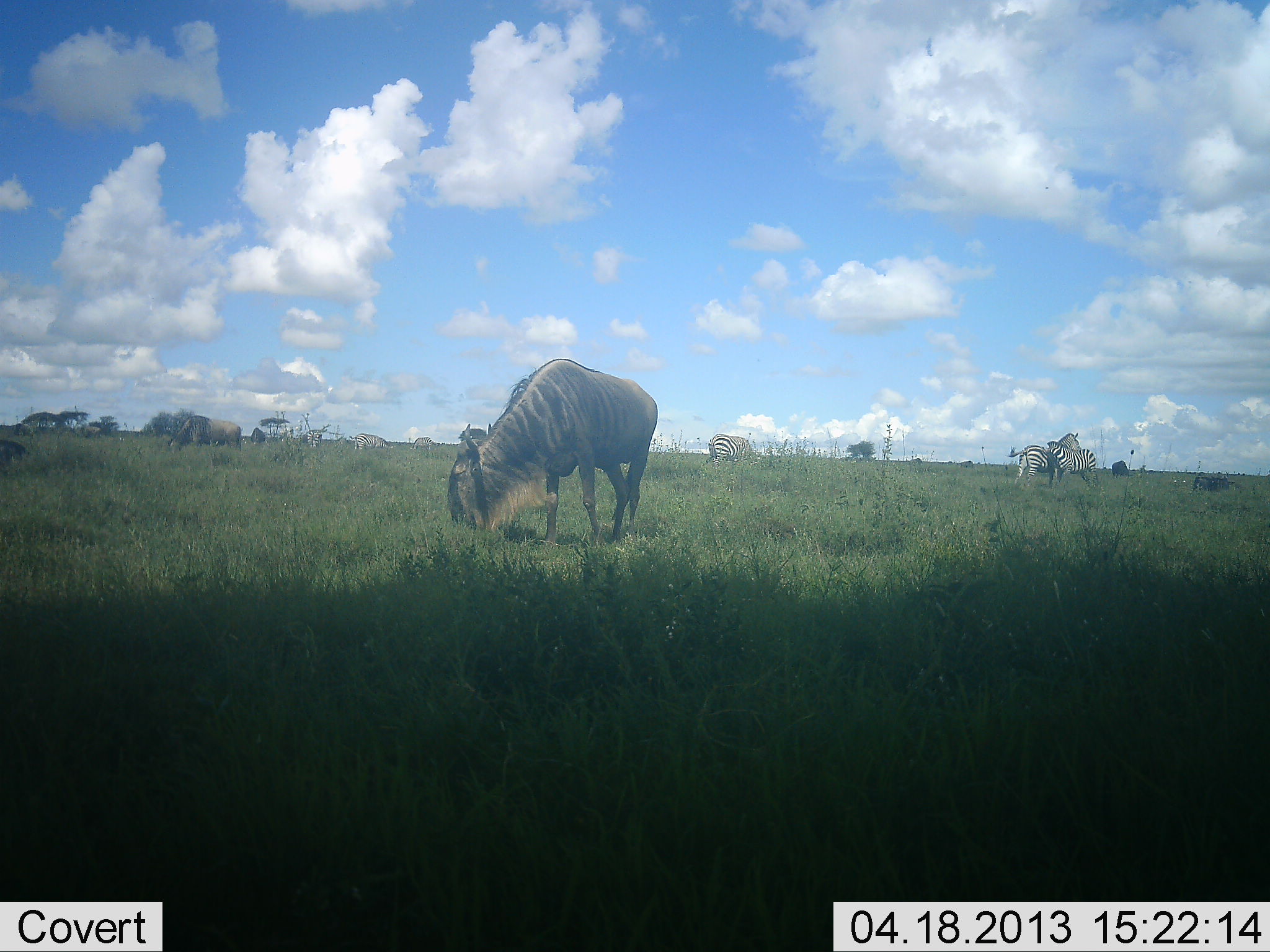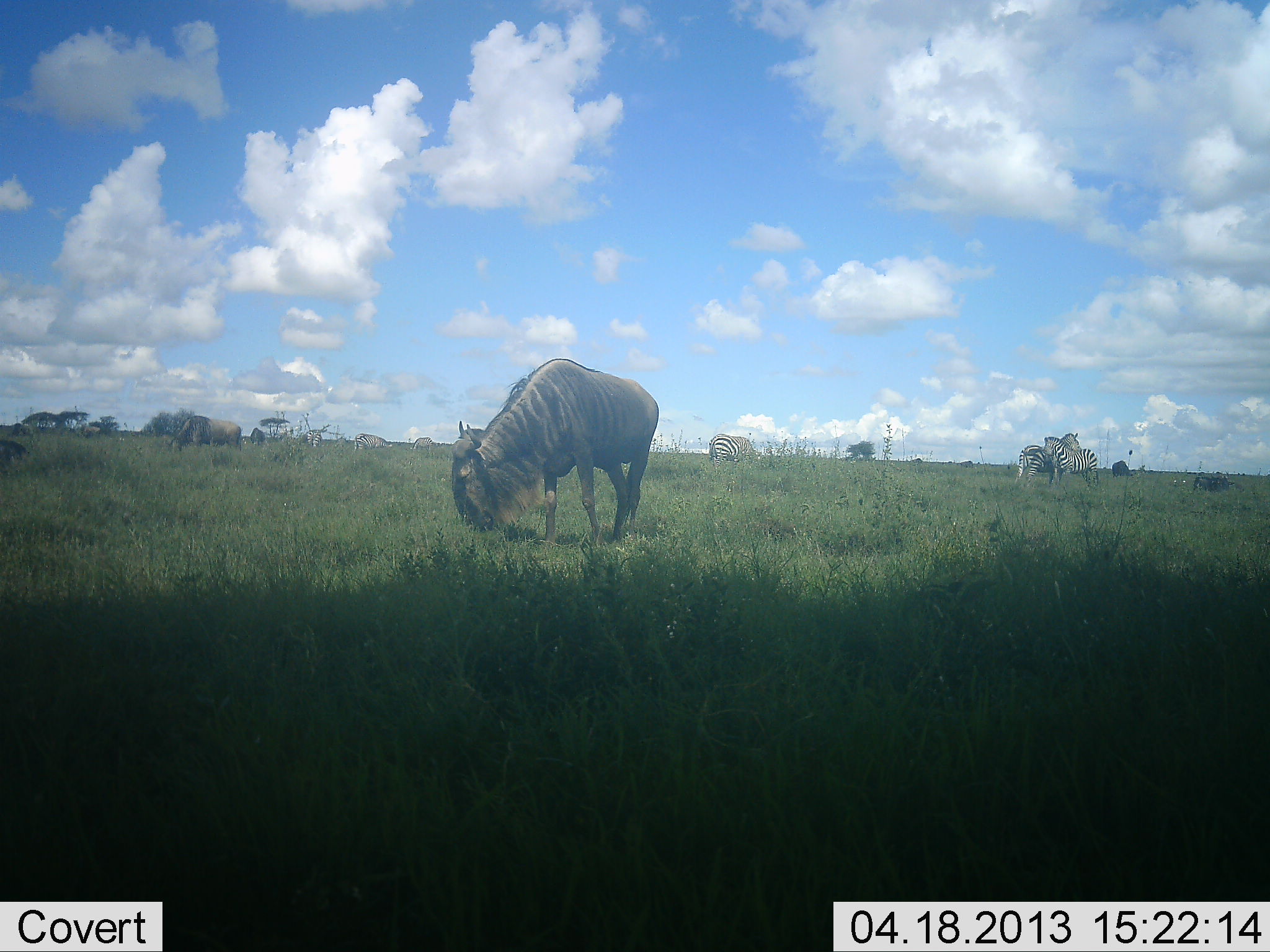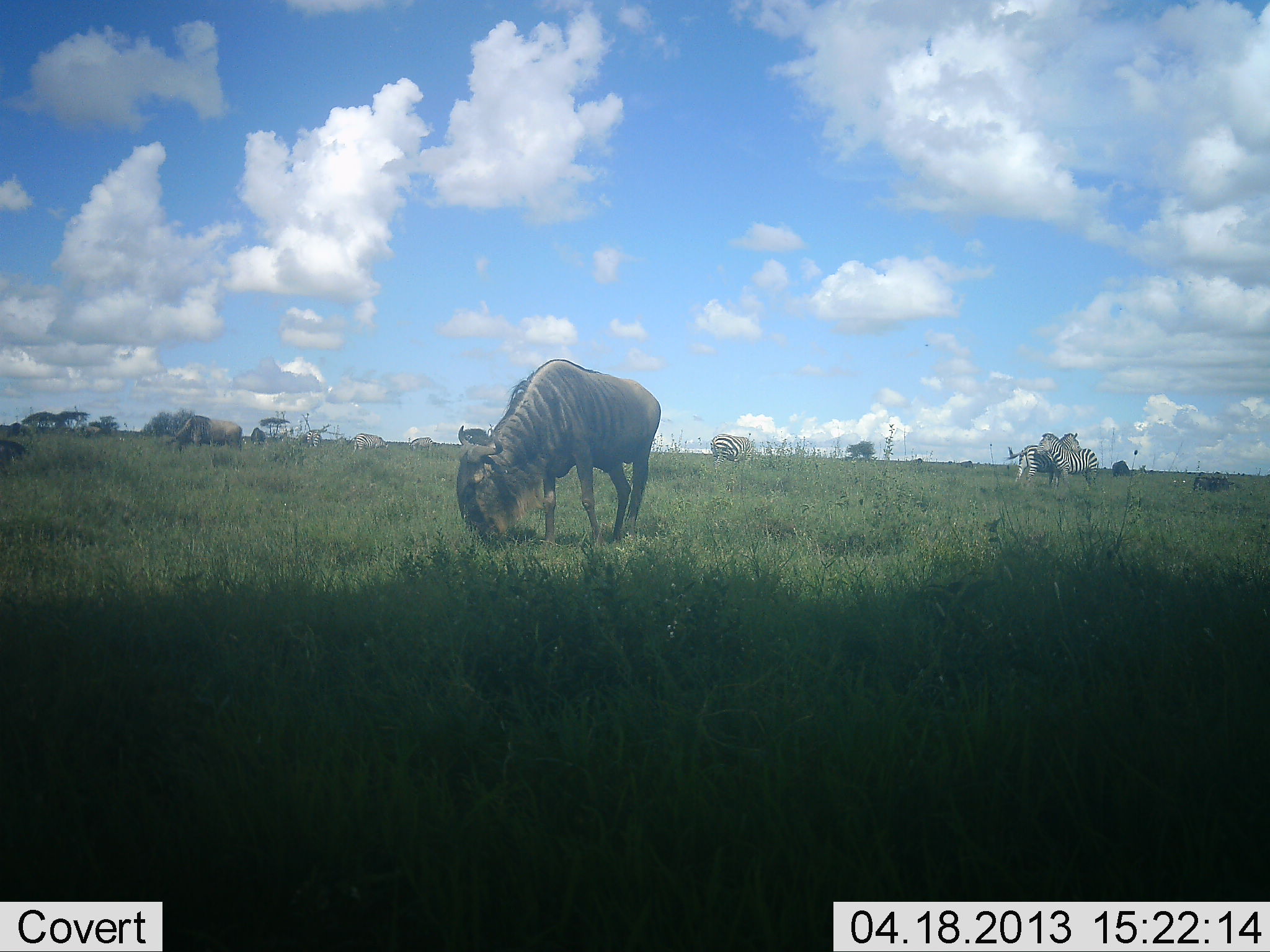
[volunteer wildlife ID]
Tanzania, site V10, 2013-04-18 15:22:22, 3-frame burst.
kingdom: Animalia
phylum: Chordata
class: Mammalia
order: Artiodactyla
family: Bovidae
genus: Connochaetes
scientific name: Connochaetes taurinus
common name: blue wildebeest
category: wildebeest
Wildebeest (blue wildebeest) (Connochaetes taurinus), count 2. Behavior (volunteer vote fractions): standing 30%, resting 5%, moving 3%, interacting 3%. Young present (vote fraction): 3%. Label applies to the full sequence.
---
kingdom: Animalia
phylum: Chordata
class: Mammalia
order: Perissodactyla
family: Equidae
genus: Equus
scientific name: Equus quagga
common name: plains zebra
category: zebra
Zebra (plains zebra) (Equus quagga), count 4. Behavior (volunteer vote fractions): standing 79%, resting 3%, moving 3%, interacting 33%. Young present (vote fraction): 3%. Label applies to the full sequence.